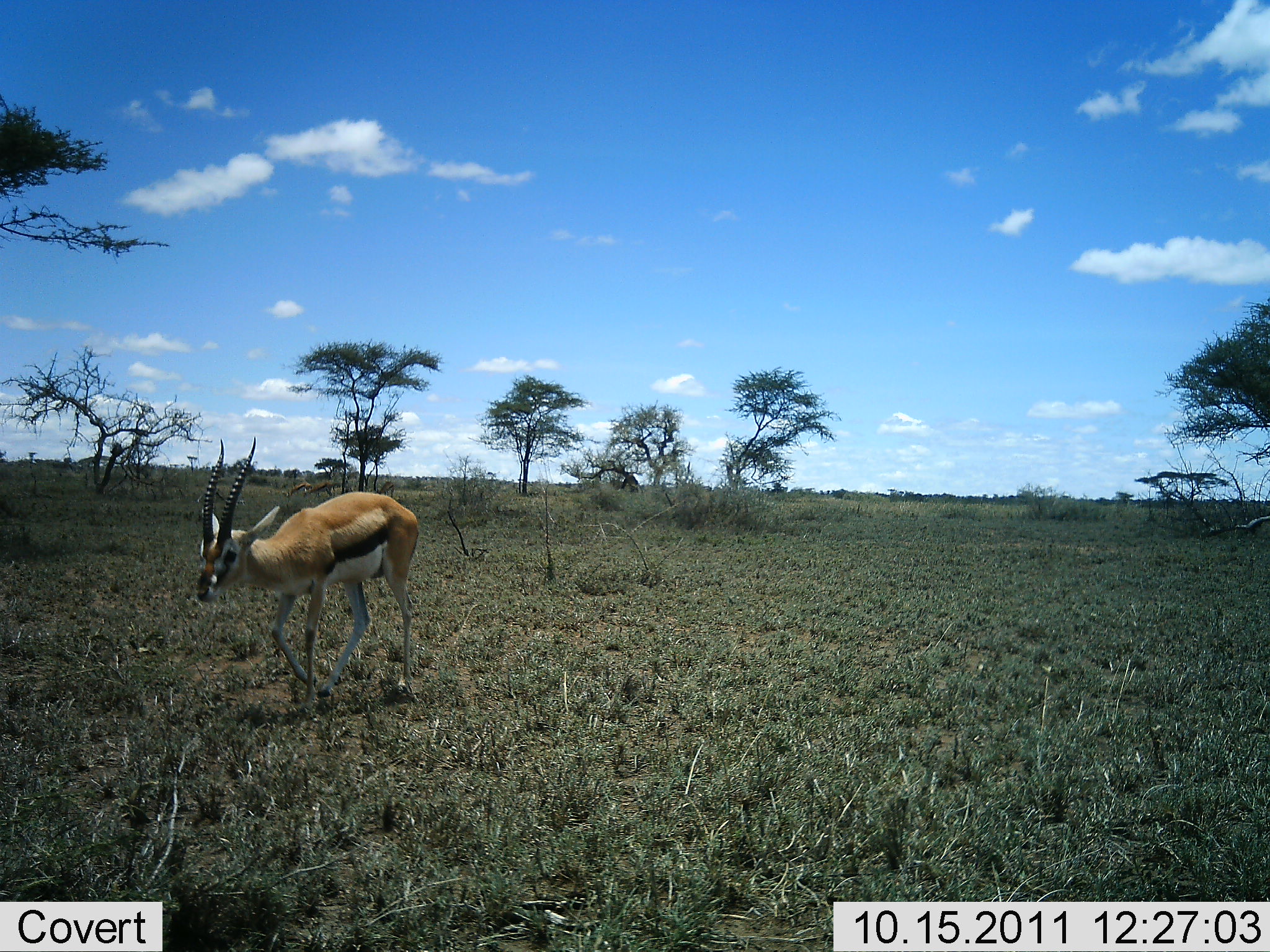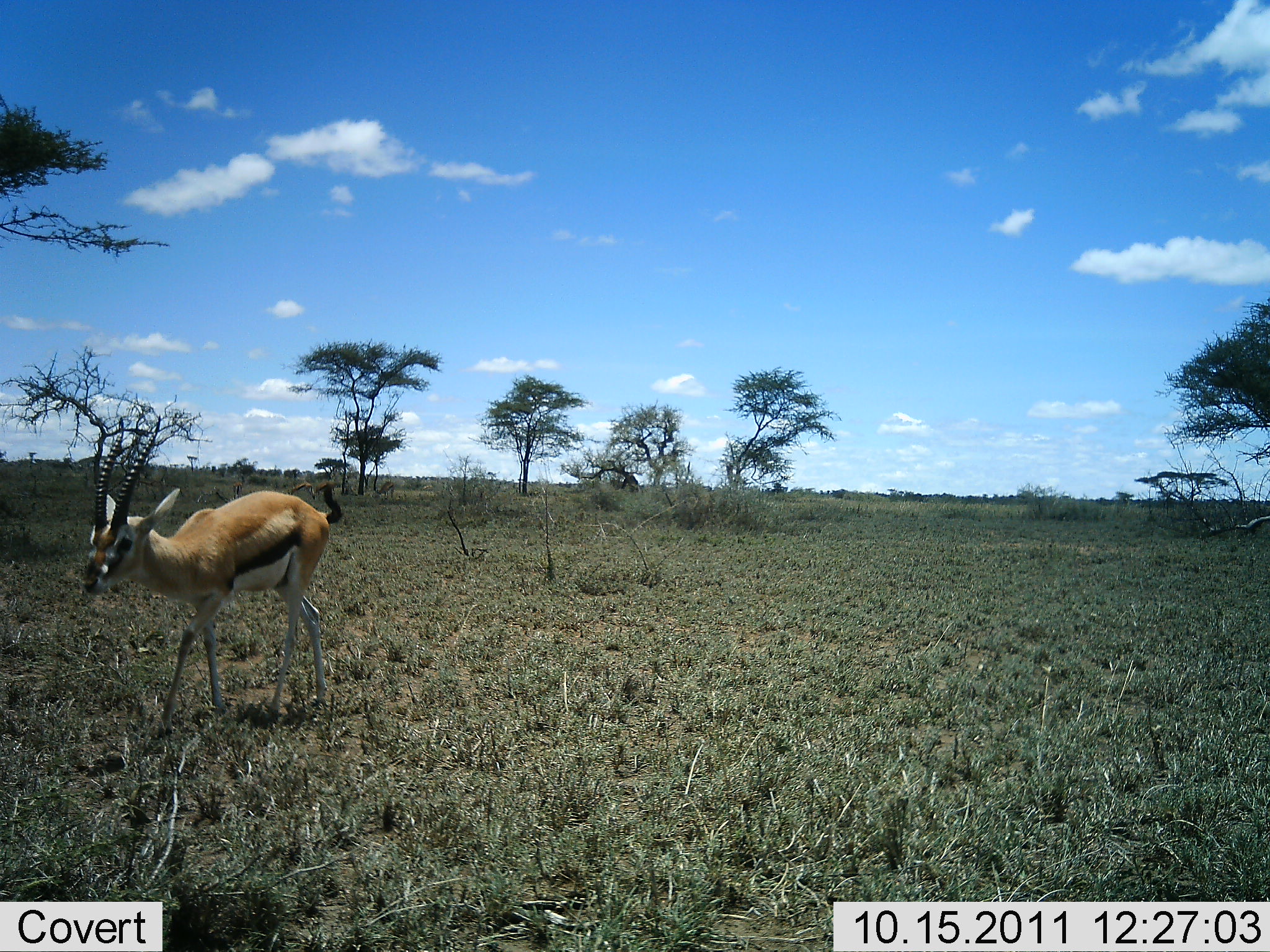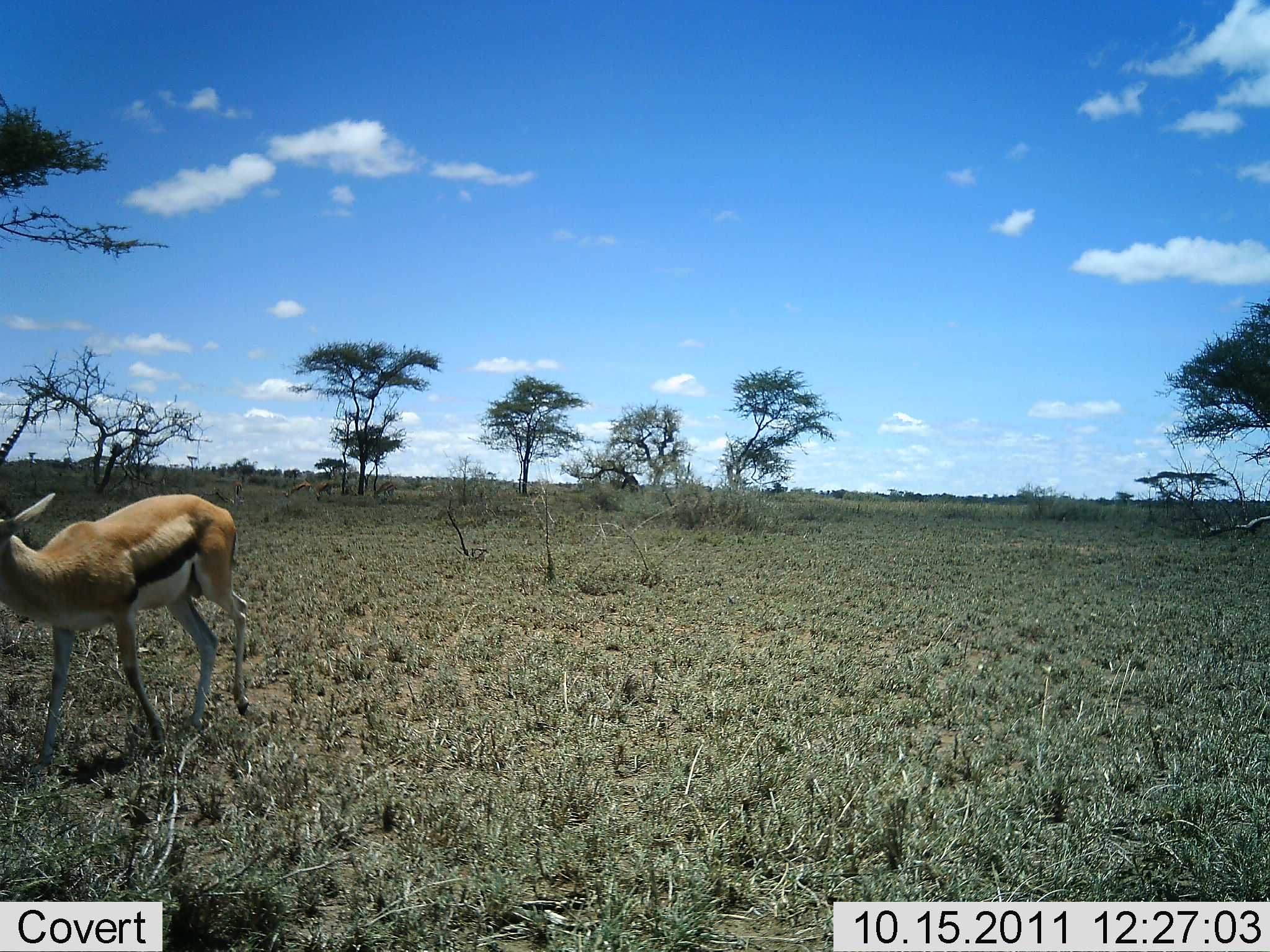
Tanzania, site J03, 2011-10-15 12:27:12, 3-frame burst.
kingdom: Animalia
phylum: Chordata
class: Mammalia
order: Artiodactyla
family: Bovidae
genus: Eudorcas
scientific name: Eudorcas thomsonii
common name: thomson's gazelle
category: gazellethomsons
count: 1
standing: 0%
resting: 0%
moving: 100%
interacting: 0%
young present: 0%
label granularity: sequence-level